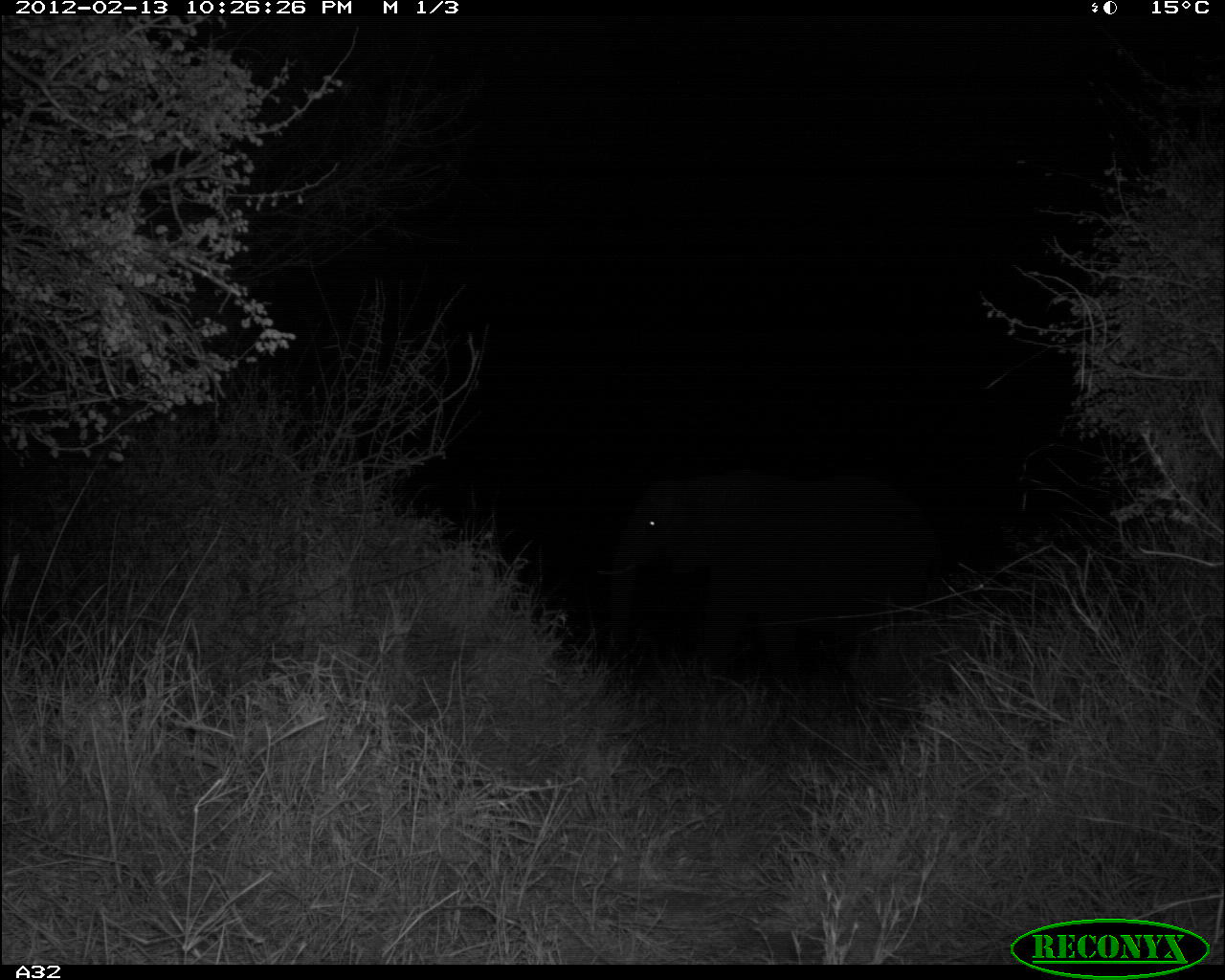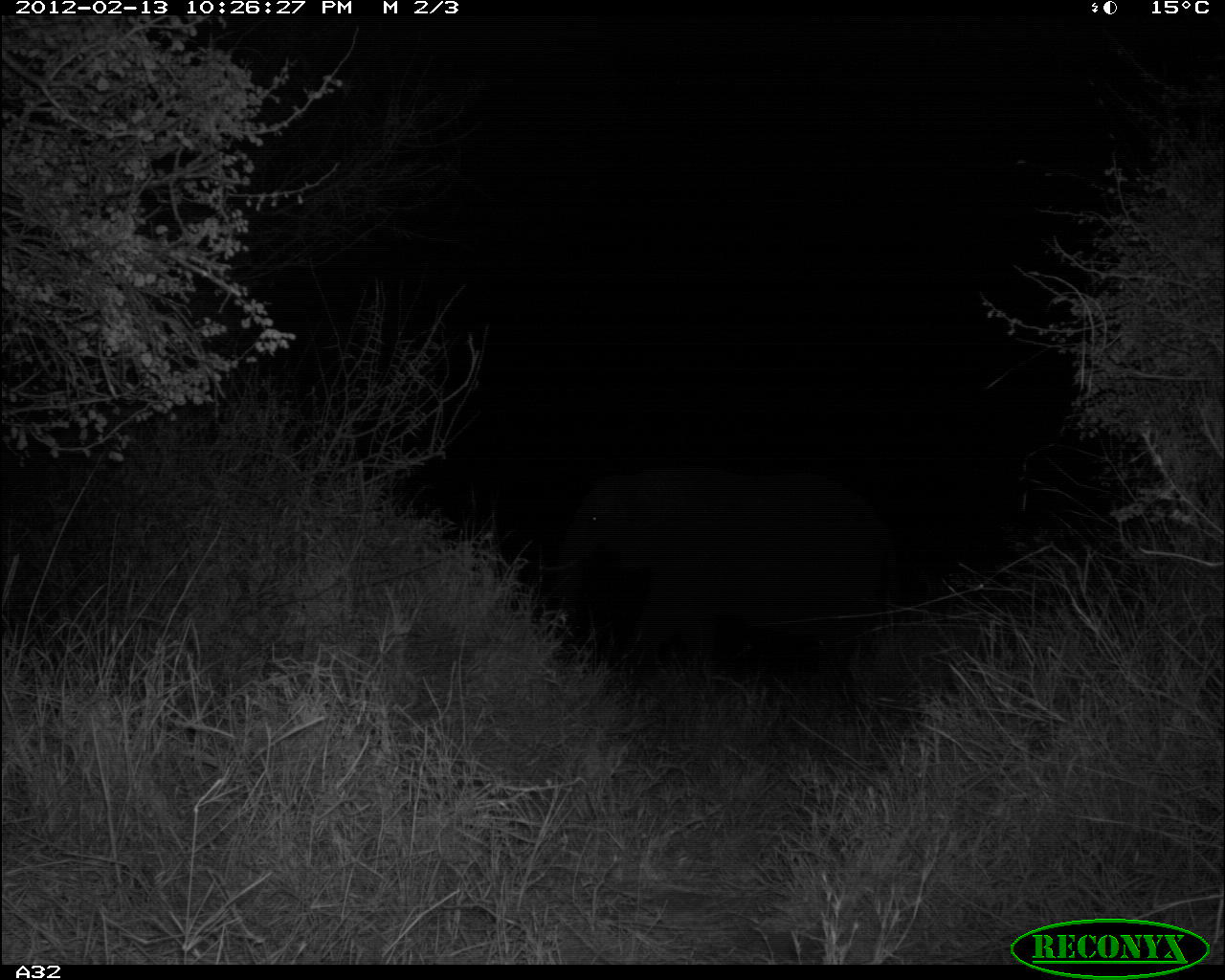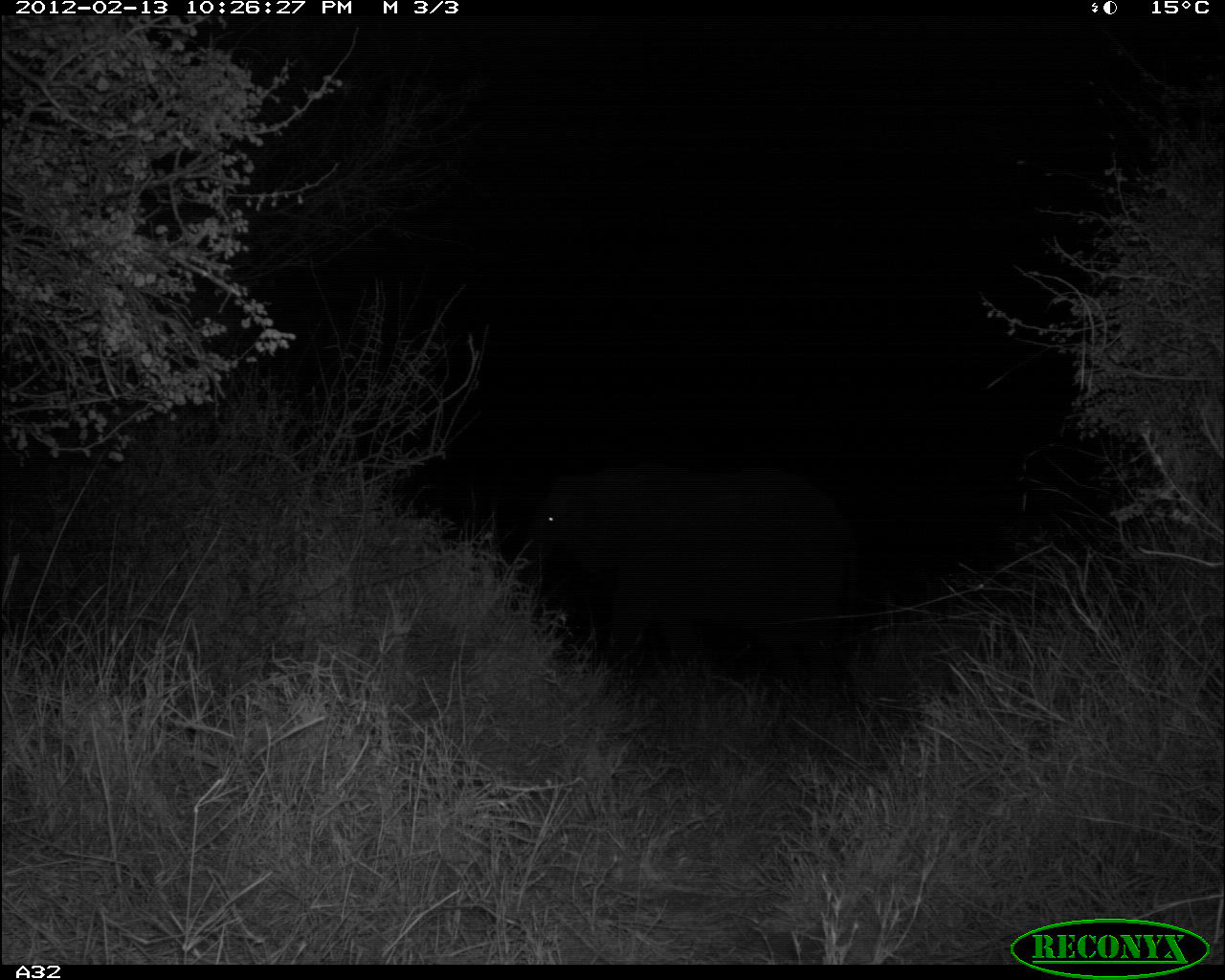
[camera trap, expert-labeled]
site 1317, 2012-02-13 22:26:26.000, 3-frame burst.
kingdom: Animalia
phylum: Chordata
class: Mammalia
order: Proboscidea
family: Elephantidae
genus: Loxodonta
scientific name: Loxodonta africana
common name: african bush elephant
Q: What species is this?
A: Loxodonta africana (african bush elephant).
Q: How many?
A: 1.